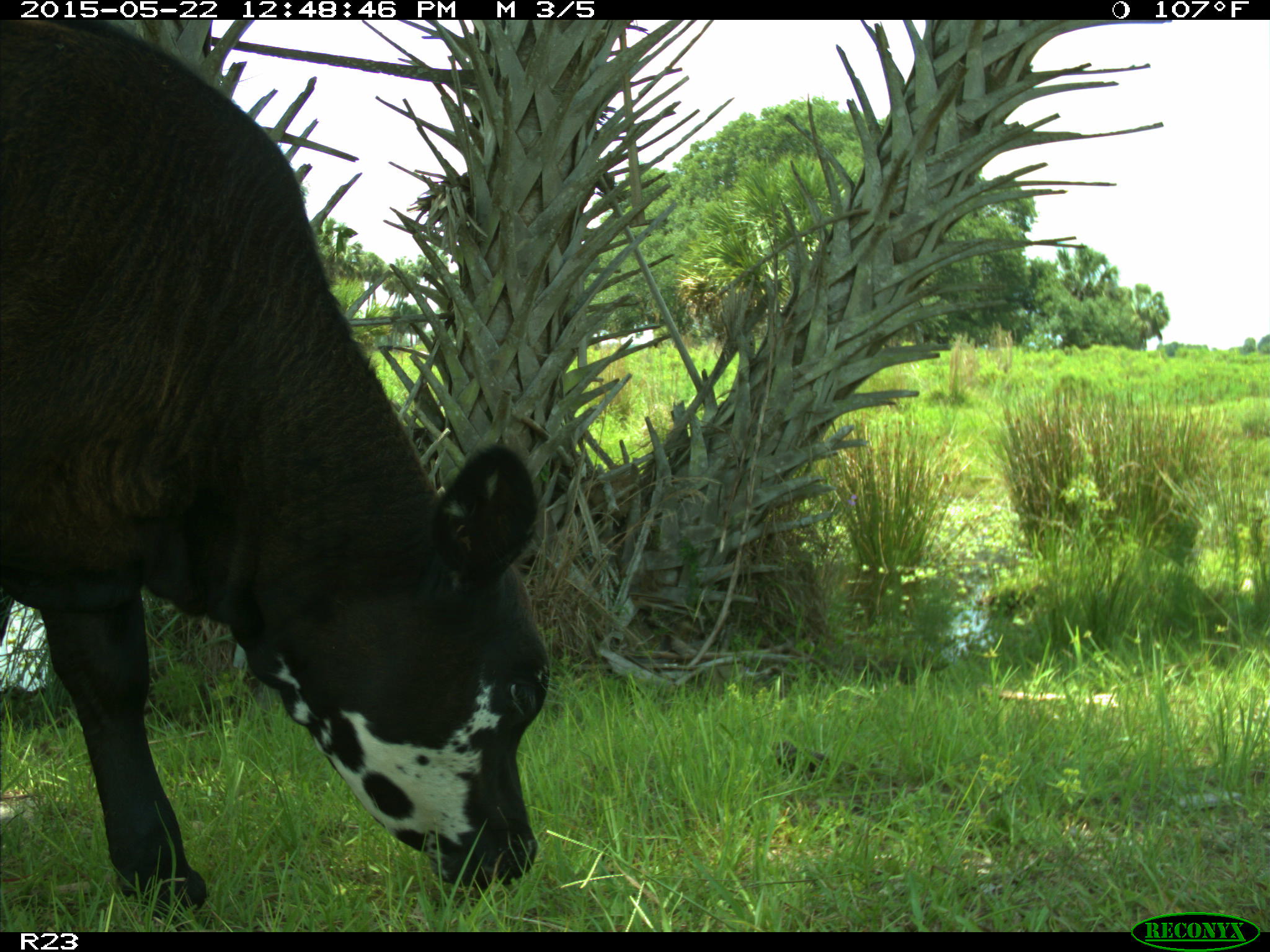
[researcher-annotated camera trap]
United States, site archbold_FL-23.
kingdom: Animalia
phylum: Chordata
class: Mammalia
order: Artiodactyla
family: Bovidae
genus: Bos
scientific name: Bos taurus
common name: domestic cow